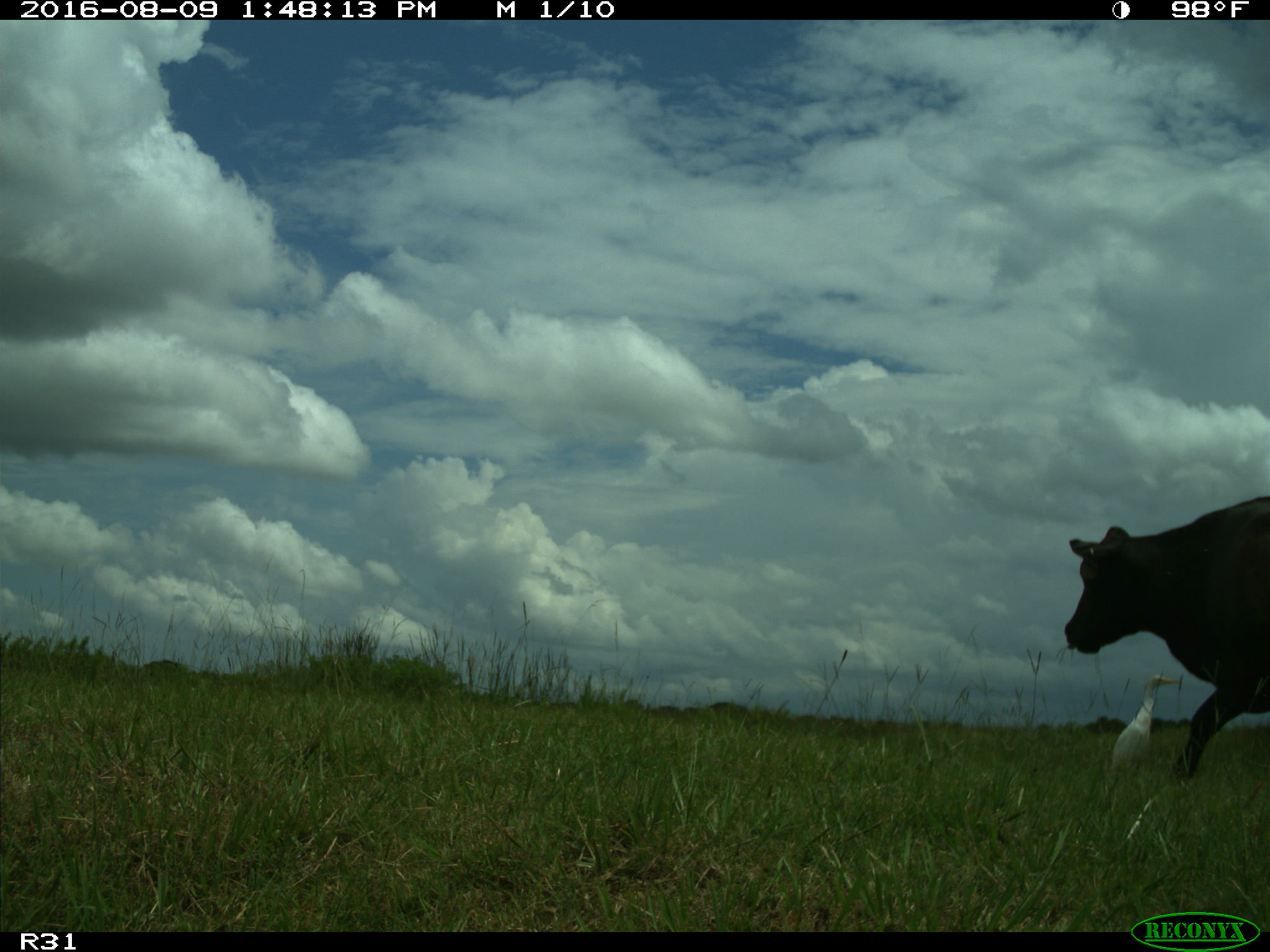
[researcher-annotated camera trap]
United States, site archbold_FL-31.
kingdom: Animalia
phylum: Chordata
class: Mammalia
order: Artiodactyla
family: Bovidae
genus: Bos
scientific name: Bos taurus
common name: domestic cow